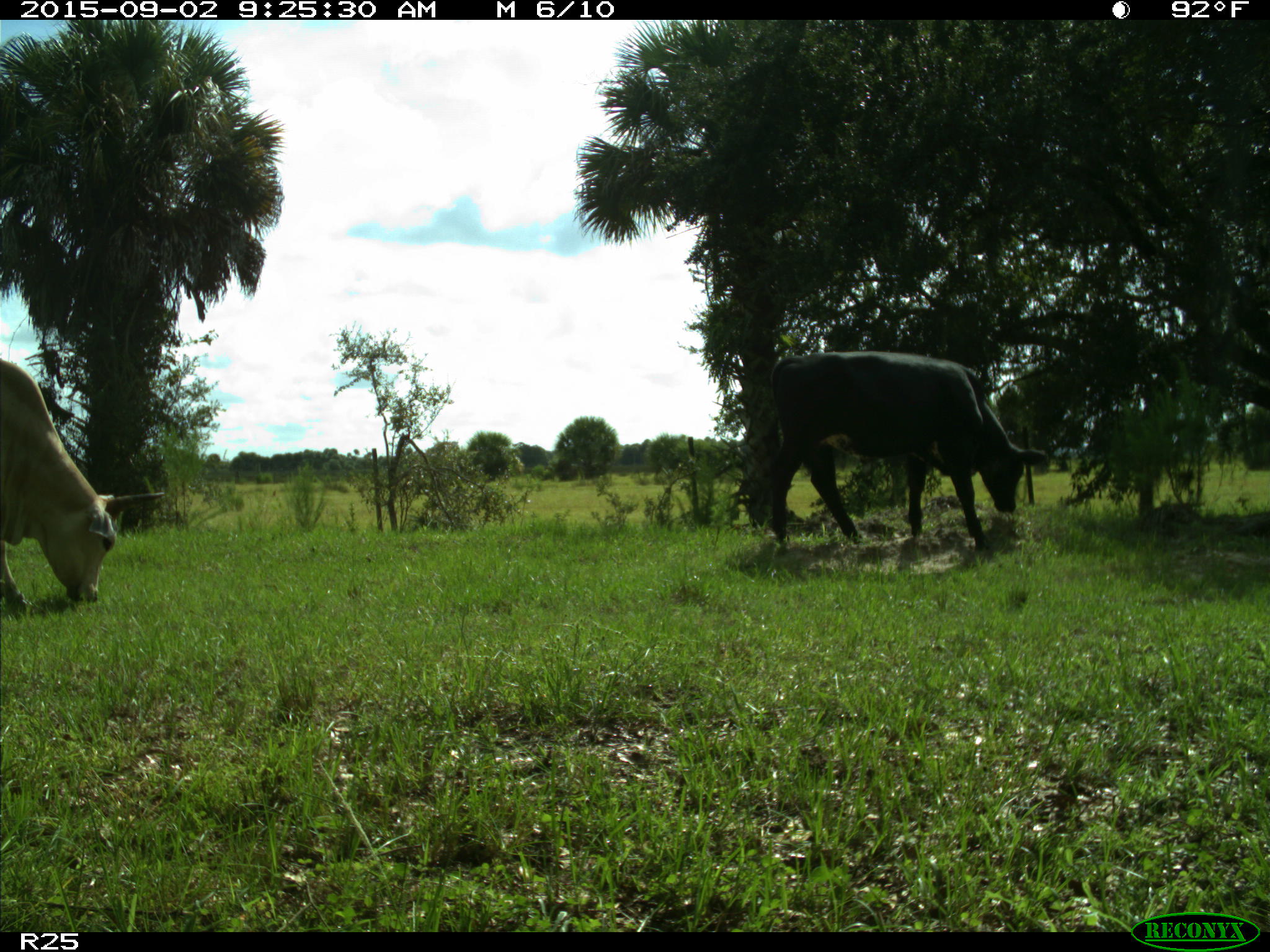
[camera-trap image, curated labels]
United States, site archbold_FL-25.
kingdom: Animalia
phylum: Chordata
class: Mammalia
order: Artiodactyla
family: Bovidae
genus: Bos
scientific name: Bos taurus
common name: domestic cow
Bos taurus (domestic cow).